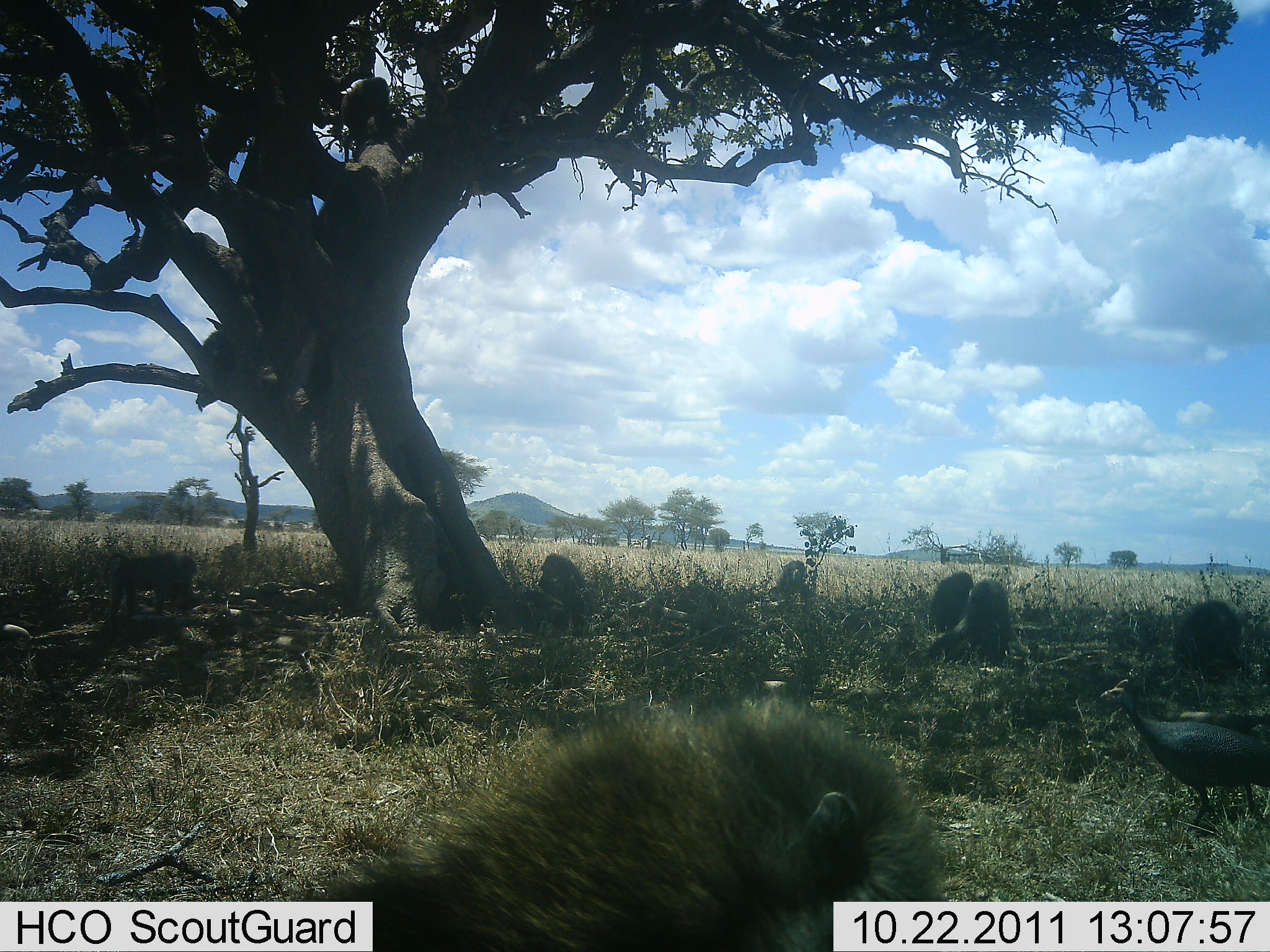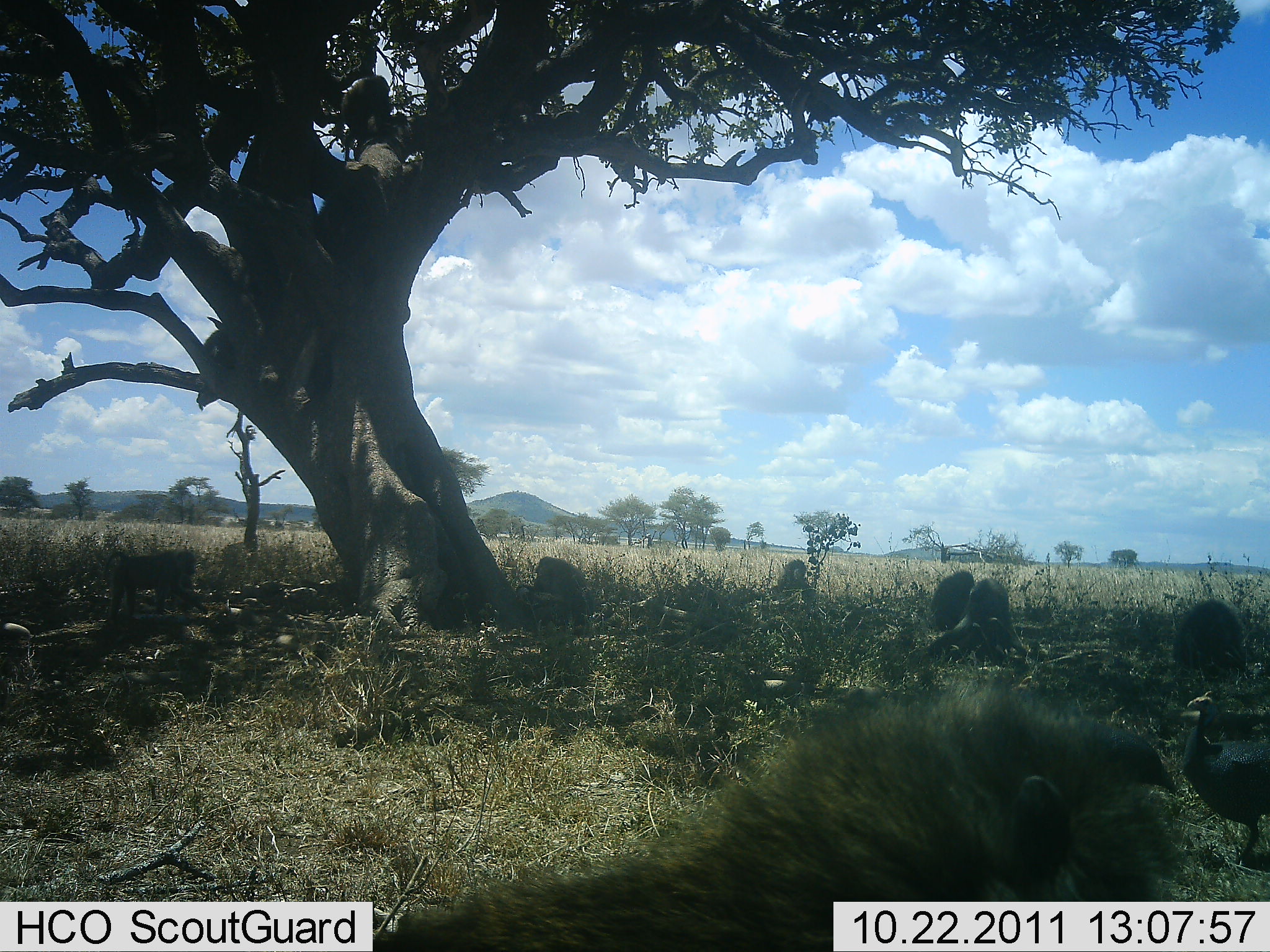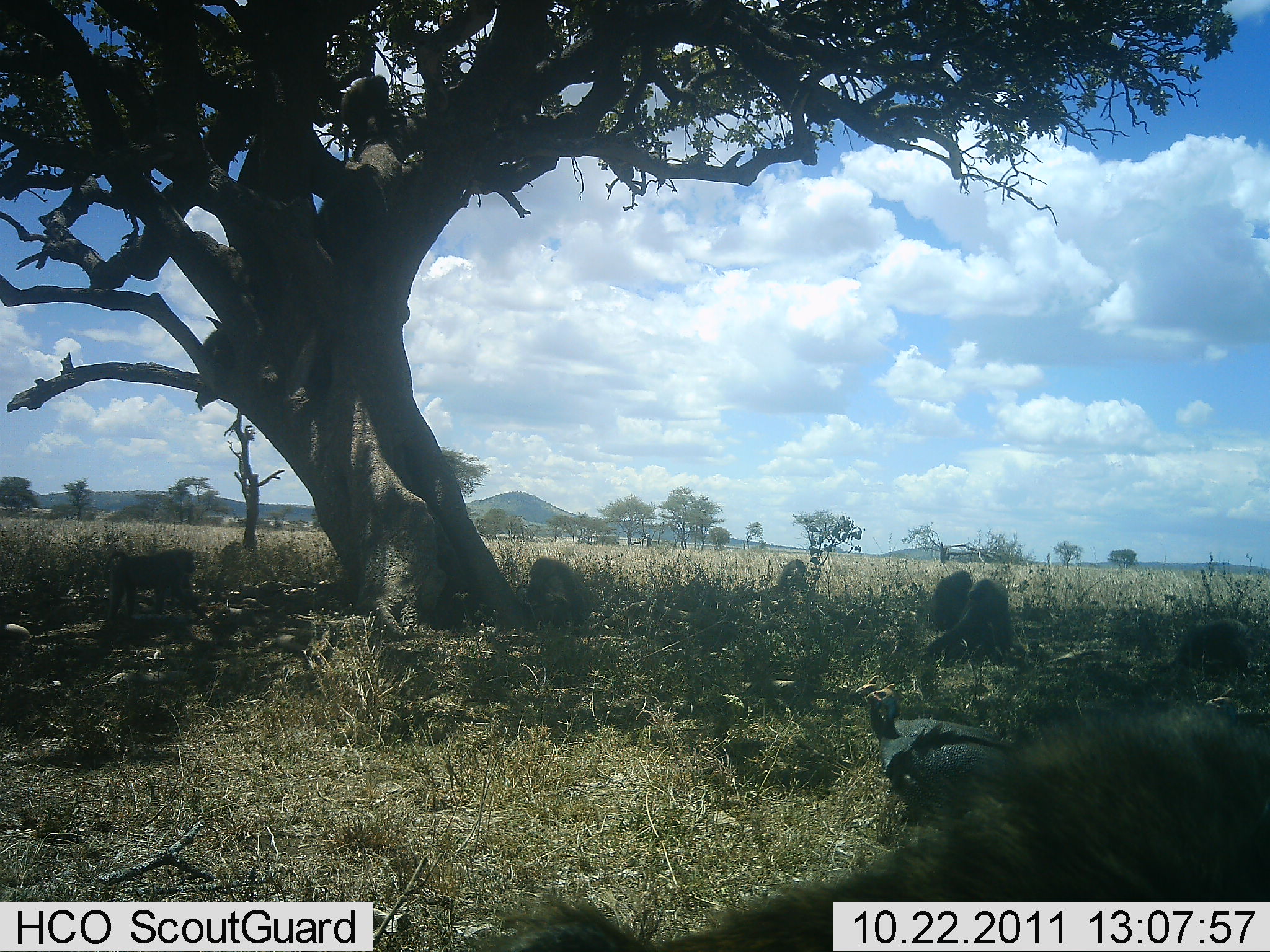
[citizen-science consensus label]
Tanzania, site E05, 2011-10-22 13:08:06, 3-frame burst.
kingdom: Animalia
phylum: Chordata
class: Mammalia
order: Primates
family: Cercopithecidae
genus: Papio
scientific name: Papio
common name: baboon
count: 7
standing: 7%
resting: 79%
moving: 57%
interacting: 7%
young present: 7%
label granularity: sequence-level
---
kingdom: Animalia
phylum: Chordata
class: Aves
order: Galliformes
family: Numididae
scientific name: Numididae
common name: guinea fowl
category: guineafowl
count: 2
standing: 31%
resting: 0%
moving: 69%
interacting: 0%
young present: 0%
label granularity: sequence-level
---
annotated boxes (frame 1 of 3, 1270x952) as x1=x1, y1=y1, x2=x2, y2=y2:
animal: x1=316, y1=691, x2=946, y2=911; x1=1098, y1=679, x2=1270, y2=839; x1=928, y1=578, x2=1028, y2=670; x1=102, y1=549, x2=197, y2=625; x1=1178, y1=599, x2=1244, y2=682; x1=540, y1=553, x2=591, y2=629; x1=928, y1=569, x2=973, y2=633; x1=777, y1=558, x2=807, y2=599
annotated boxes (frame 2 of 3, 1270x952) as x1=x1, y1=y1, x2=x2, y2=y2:
animal: x1=769, y1=669, x2=1164, y2=769; x1=928, y1=579, x2=1028, y2=667; x1=100, y1=548, x2=209, y2=623; x1=1180, y1=688, x2=1270, y2=769; x1=1173, y1=599, x2=1249, y2=677; x1=535, y1=555, x2=589, y2=633; x1=931, y1=570, x2=974, y2=631; x1=784, y1=559, x2=806, y2=591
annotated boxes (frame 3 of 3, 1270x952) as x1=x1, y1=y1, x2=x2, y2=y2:
animal: x1=458, y1=687, x2=1270, y2=952; x1=866, y1=683, x2=1018, y2=808; x1=926, y1=576, x2=1023, y2=668; x1=99, y1=546, x2=201, y2=622; x1=527, y1=557, x2=591, y2=632; x1=1179, y1=616, x2=1256, y2=672; x1=929, y1=569, x2=970, y2=632; x1=856, y1=675, x2=889, y2=747